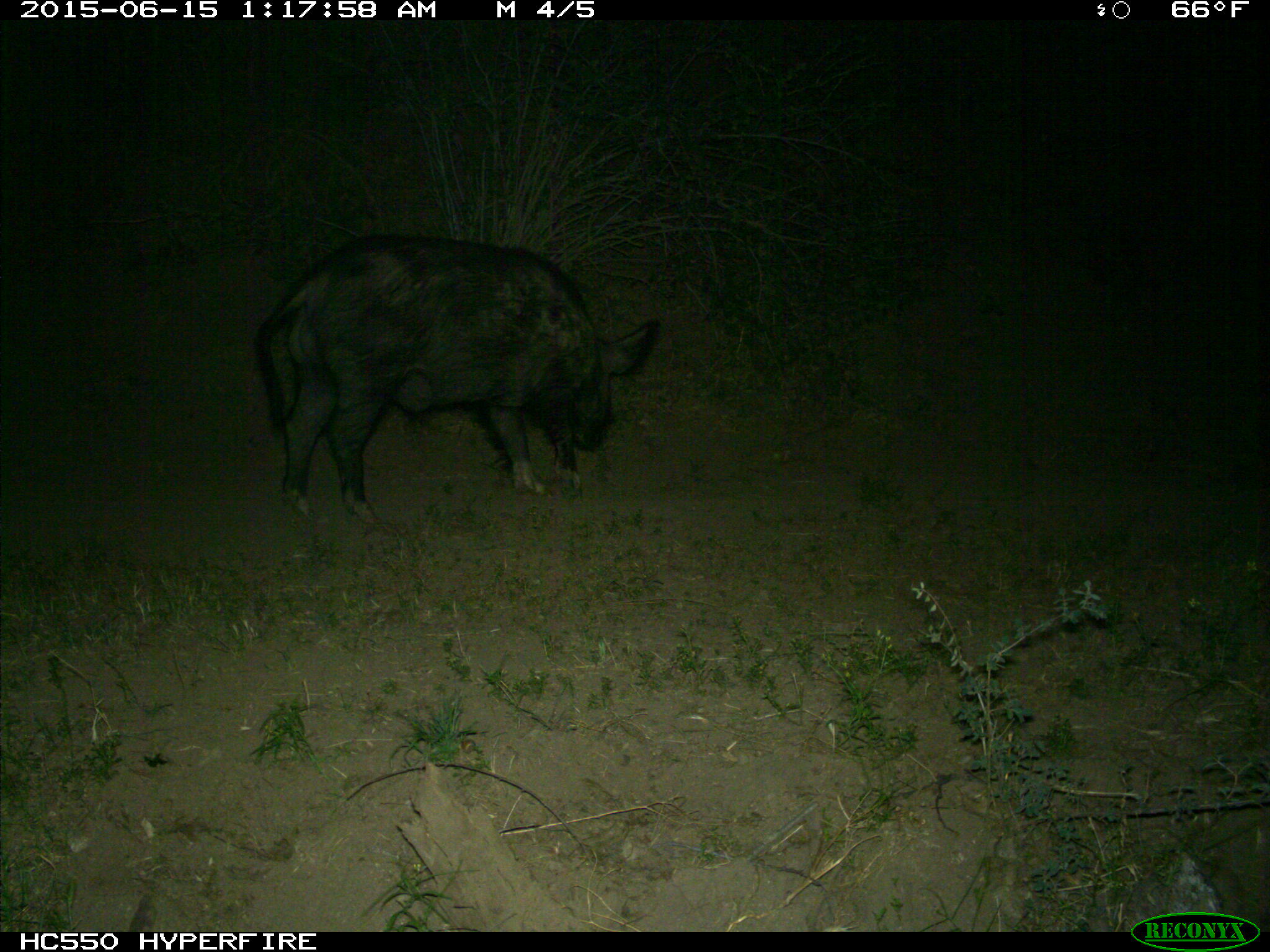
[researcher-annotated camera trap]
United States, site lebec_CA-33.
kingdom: Animalia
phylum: Chordata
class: Mammalia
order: Artiodactyla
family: Suidae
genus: Sus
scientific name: Sus scrofa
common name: wild boar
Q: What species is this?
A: Sus scrofa (wild boar).